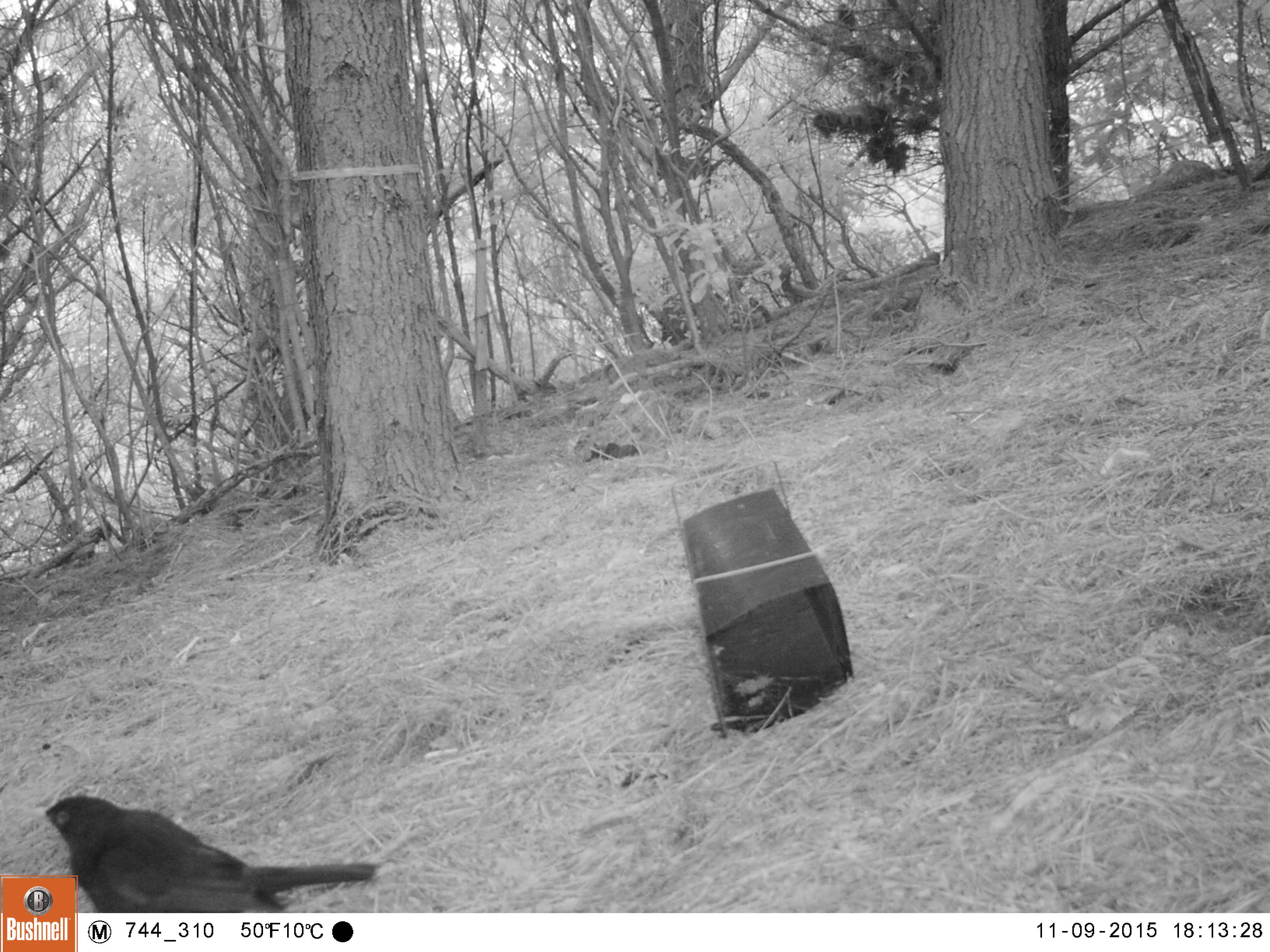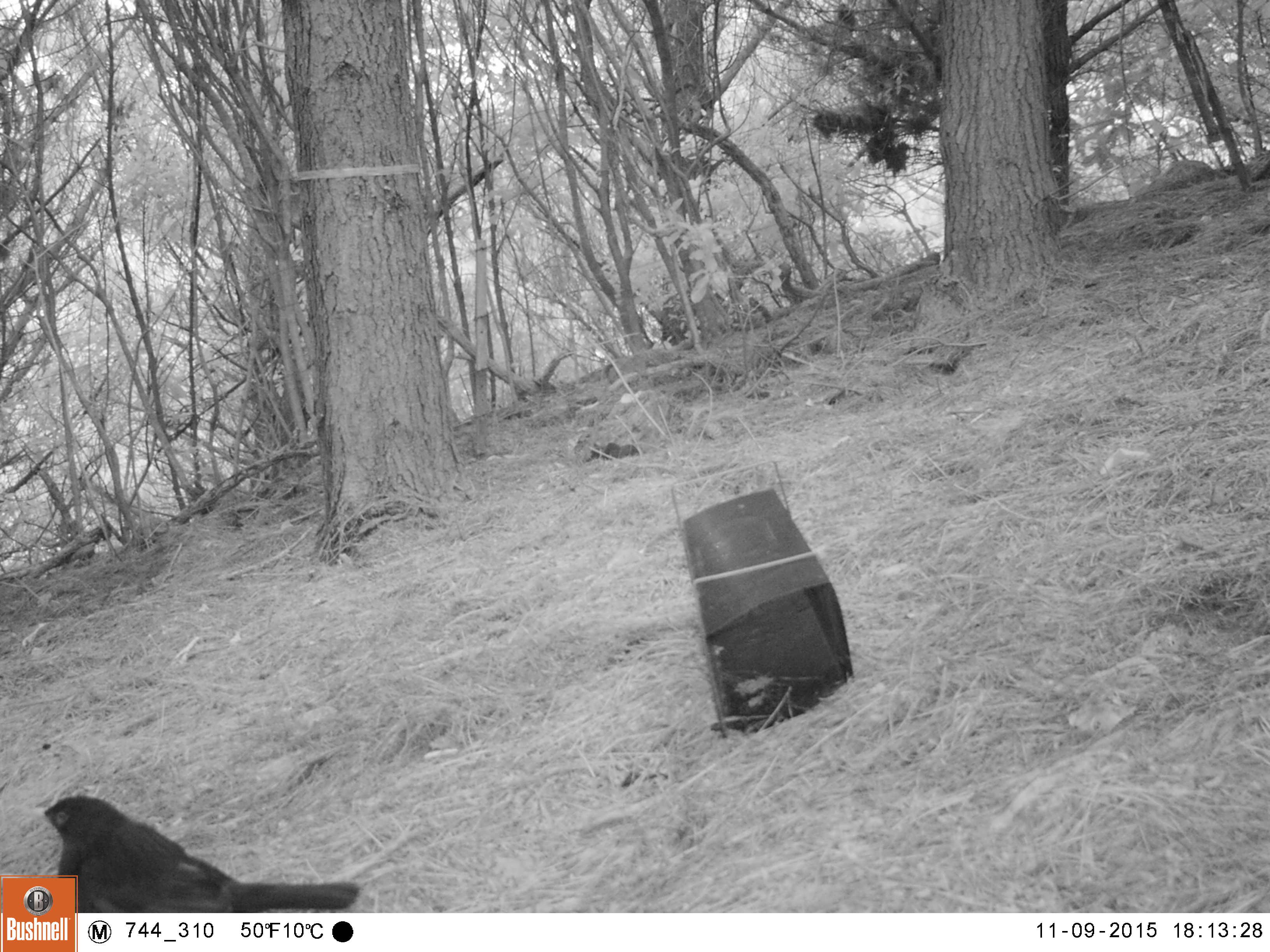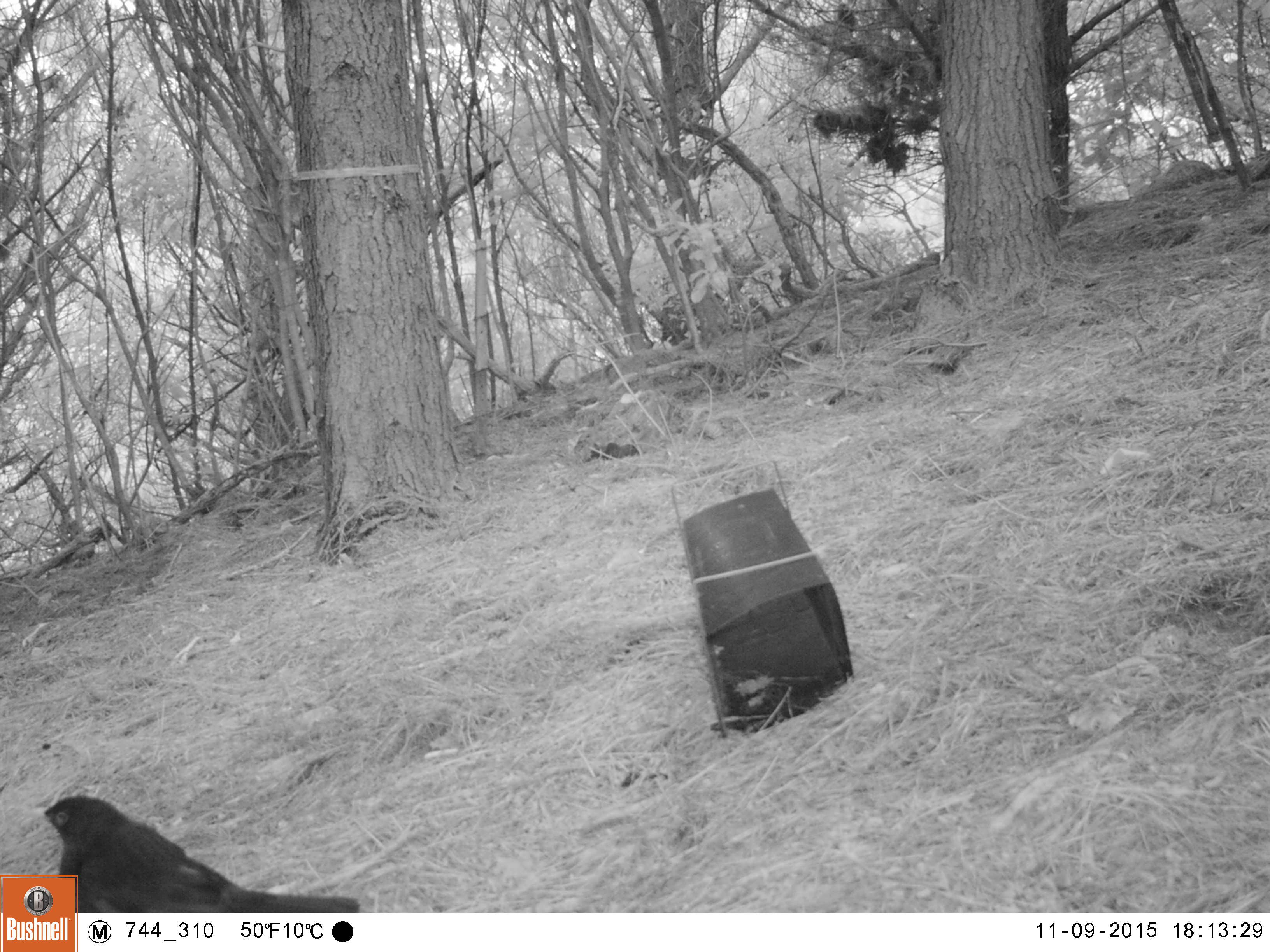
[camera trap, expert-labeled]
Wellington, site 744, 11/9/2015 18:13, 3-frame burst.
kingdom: Animalia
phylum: Chordata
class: Aves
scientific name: Aves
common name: bird